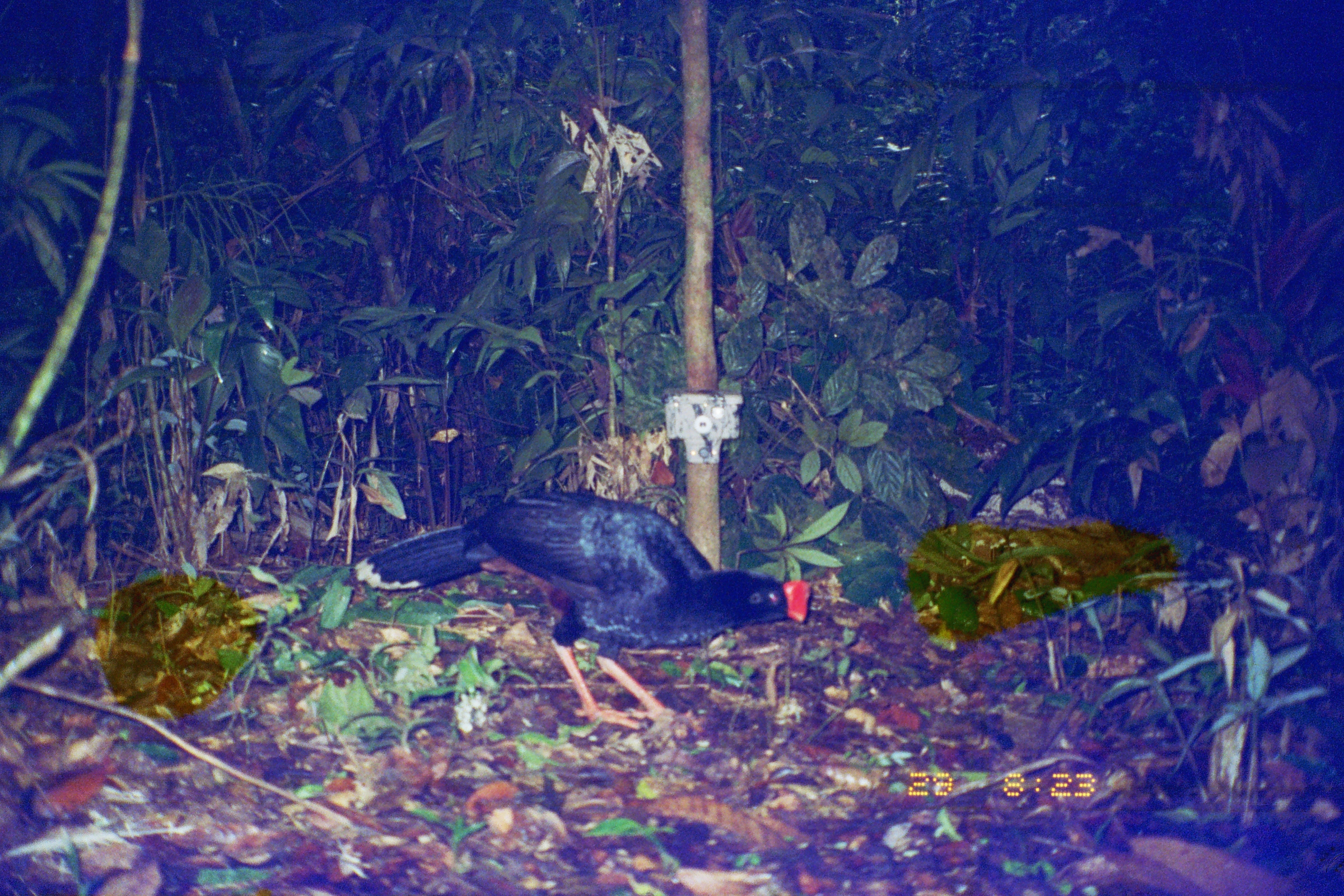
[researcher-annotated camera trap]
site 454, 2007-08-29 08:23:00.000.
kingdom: Animalia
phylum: Chordata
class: Aves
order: Galliformes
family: Cracidae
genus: Mitu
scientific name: Mitu tuberosum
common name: razor-billed curassow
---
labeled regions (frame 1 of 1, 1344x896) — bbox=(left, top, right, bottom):
mitu tuberosum: bbox=(353, 479, 814, 727)